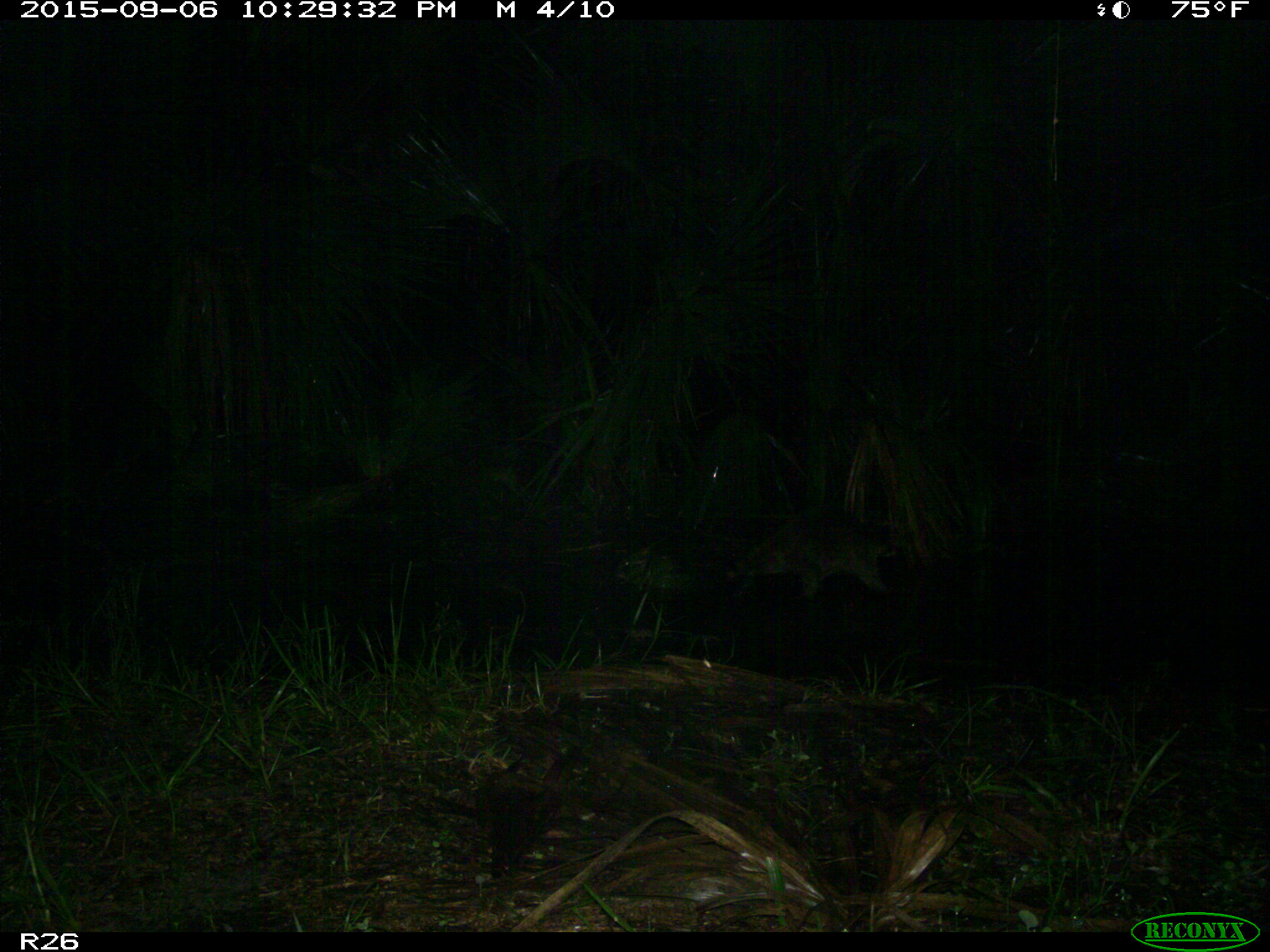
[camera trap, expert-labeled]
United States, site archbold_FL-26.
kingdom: Animalia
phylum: Chordata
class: Mammalia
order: Carnivora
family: Procyonidae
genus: Procyon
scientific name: Procyon lotor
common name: common raccoon